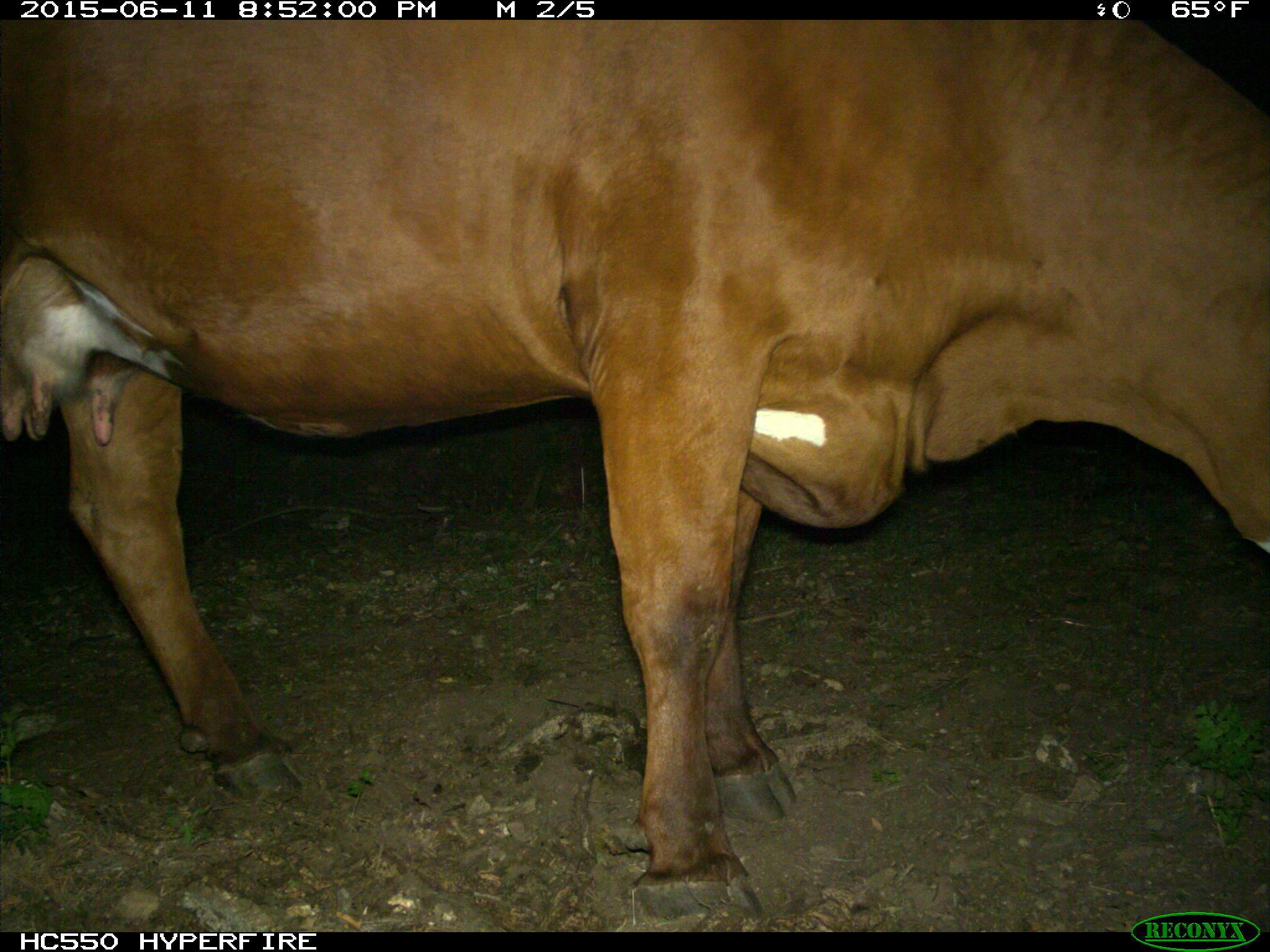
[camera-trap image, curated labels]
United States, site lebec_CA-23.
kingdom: Animalia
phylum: Chordata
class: Mammalia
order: Artiodactyla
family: Bovidae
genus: Bos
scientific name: Bos taurus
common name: domestic cow